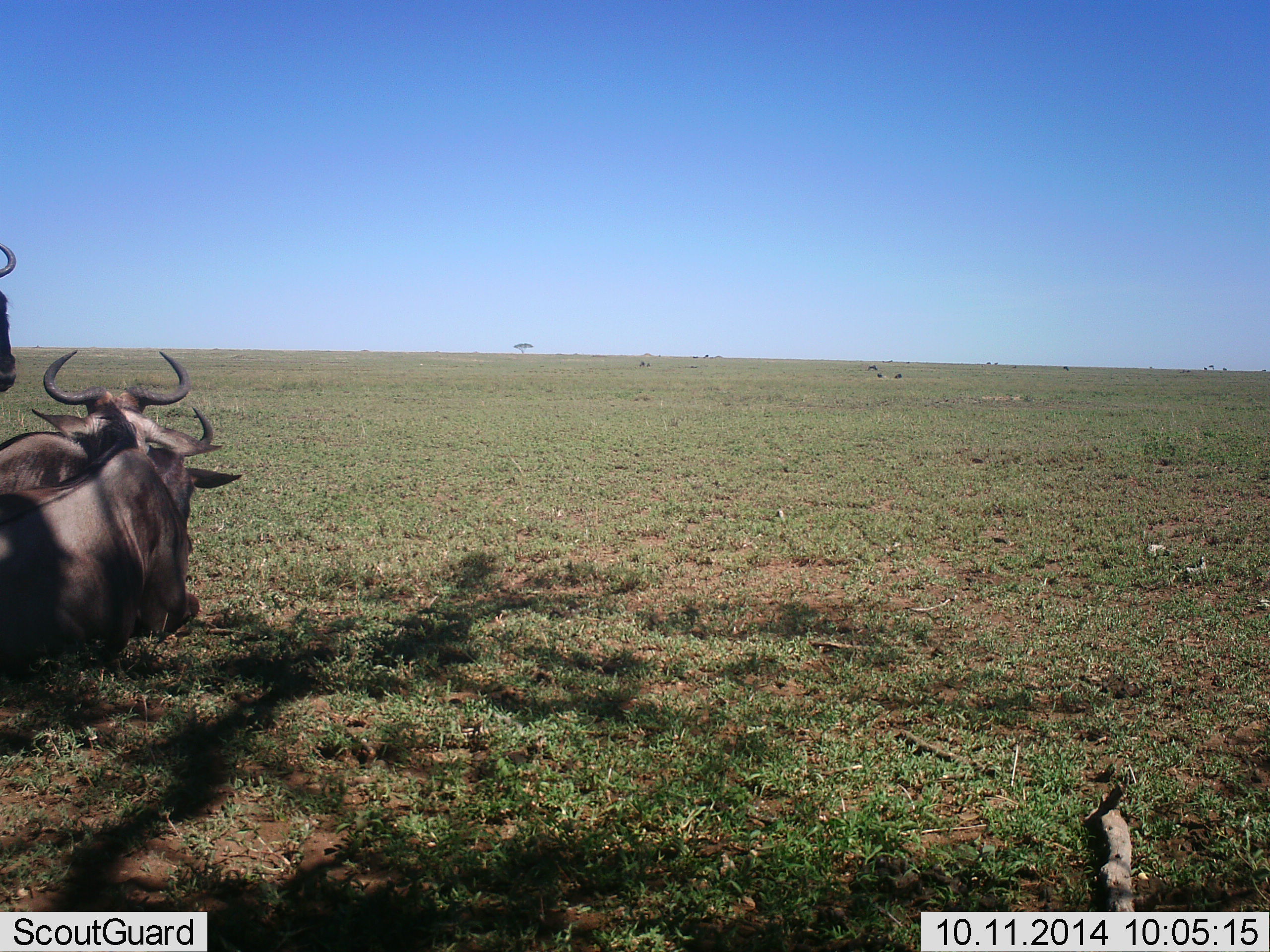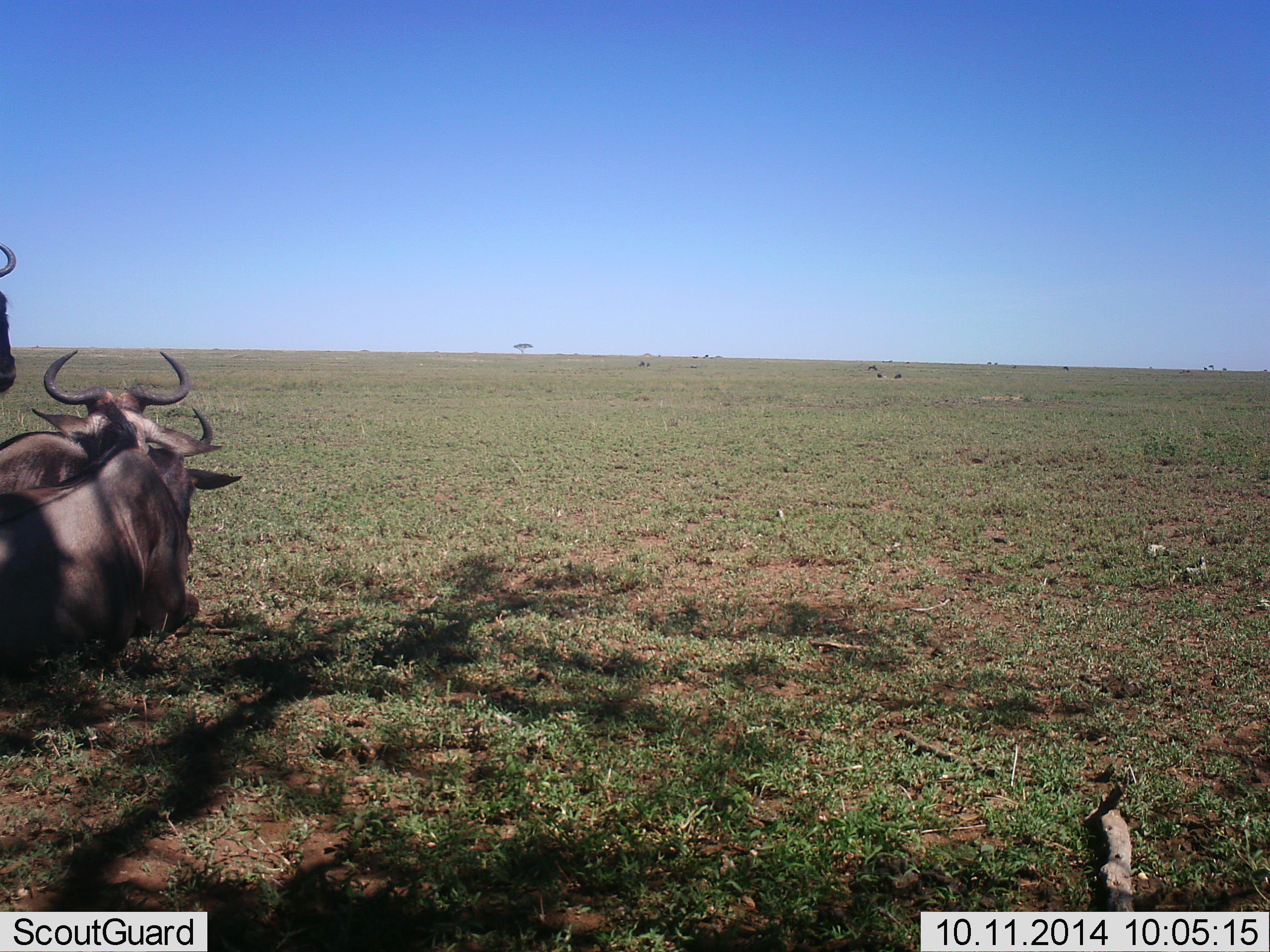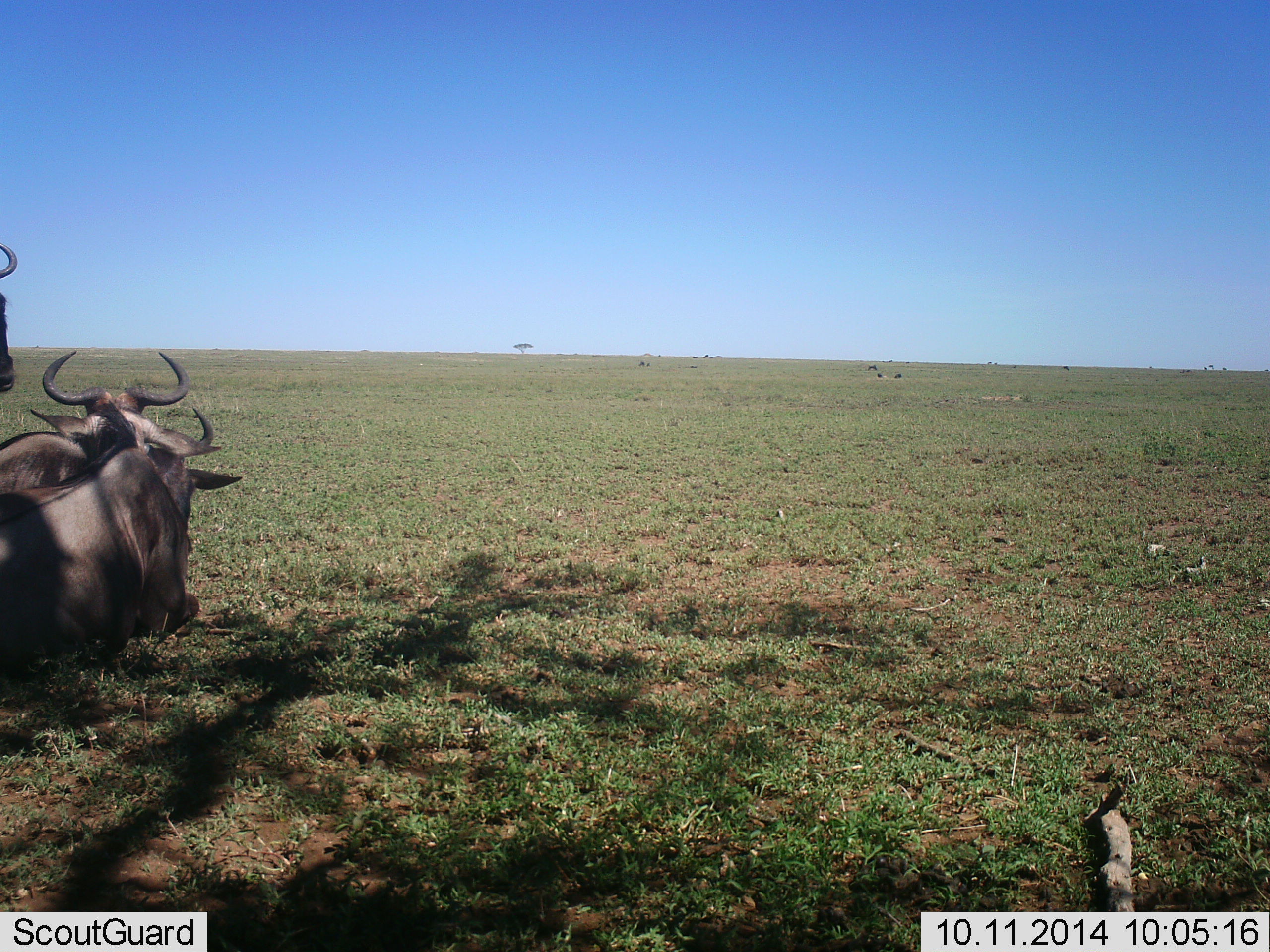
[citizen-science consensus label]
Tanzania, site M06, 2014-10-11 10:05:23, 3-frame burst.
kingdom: Animalia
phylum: Chordata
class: Mammalia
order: Artiodactyla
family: Bovidae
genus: Connochaetes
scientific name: Connochaetes taurinus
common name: blue wildebeest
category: wildebeest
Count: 3.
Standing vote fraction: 50%.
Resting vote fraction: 100%.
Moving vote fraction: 0%.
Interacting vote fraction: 0%.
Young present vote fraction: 0%.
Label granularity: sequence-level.